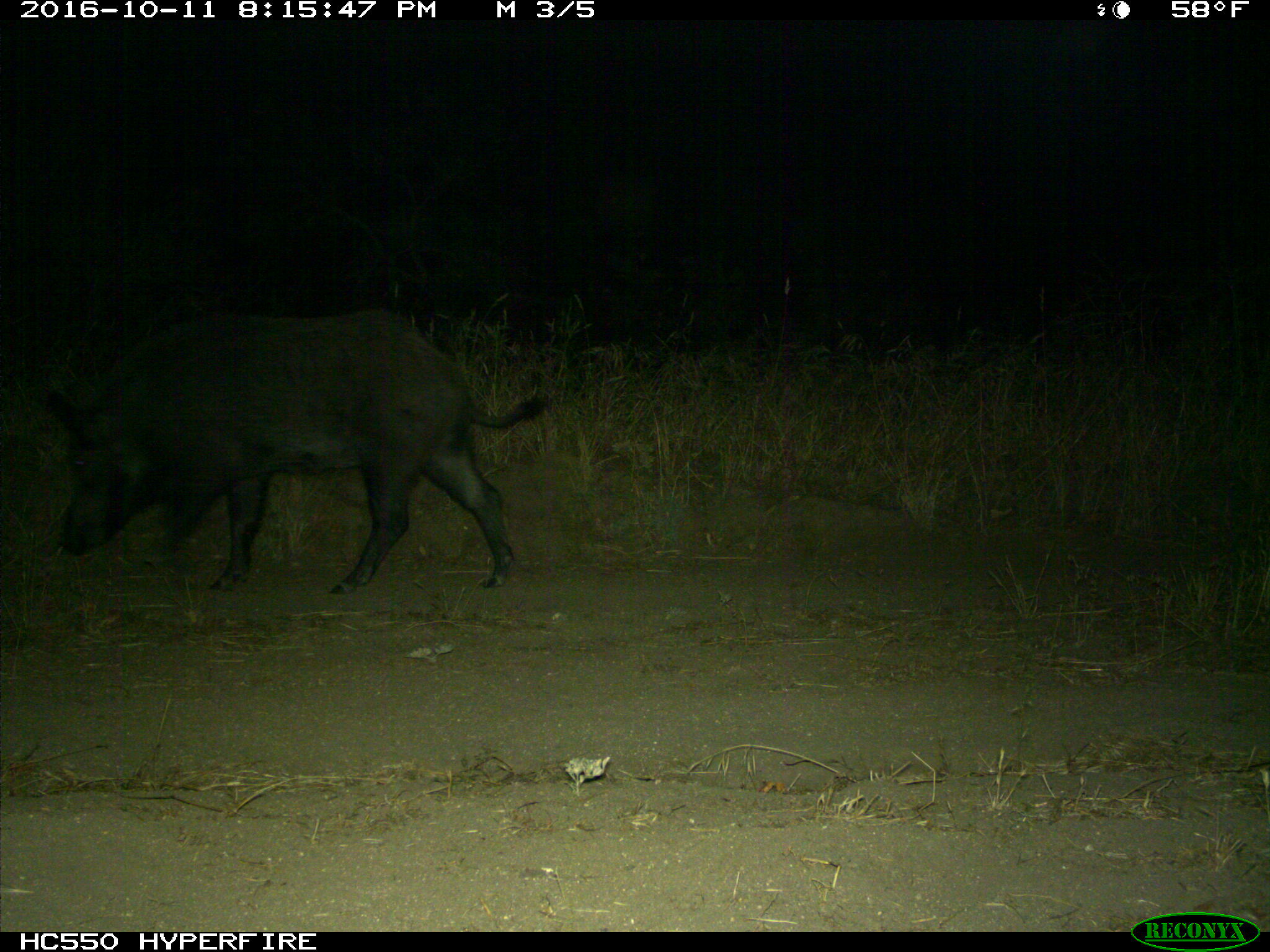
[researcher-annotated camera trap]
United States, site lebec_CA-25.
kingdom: Animalia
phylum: Chordata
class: Mammalia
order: Artiodactyla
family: Suidae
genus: Sus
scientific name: Sus scrofa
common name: wild boar